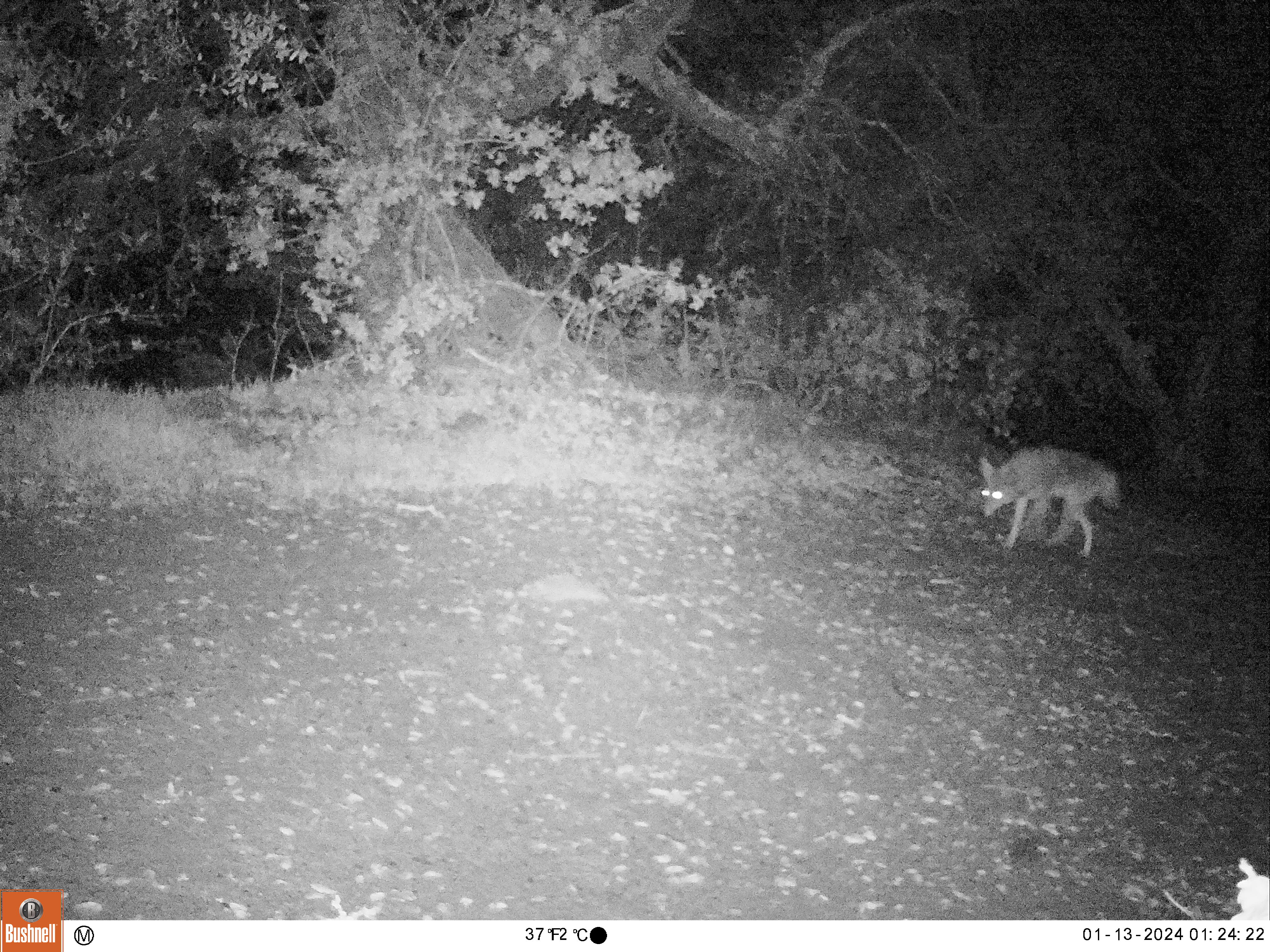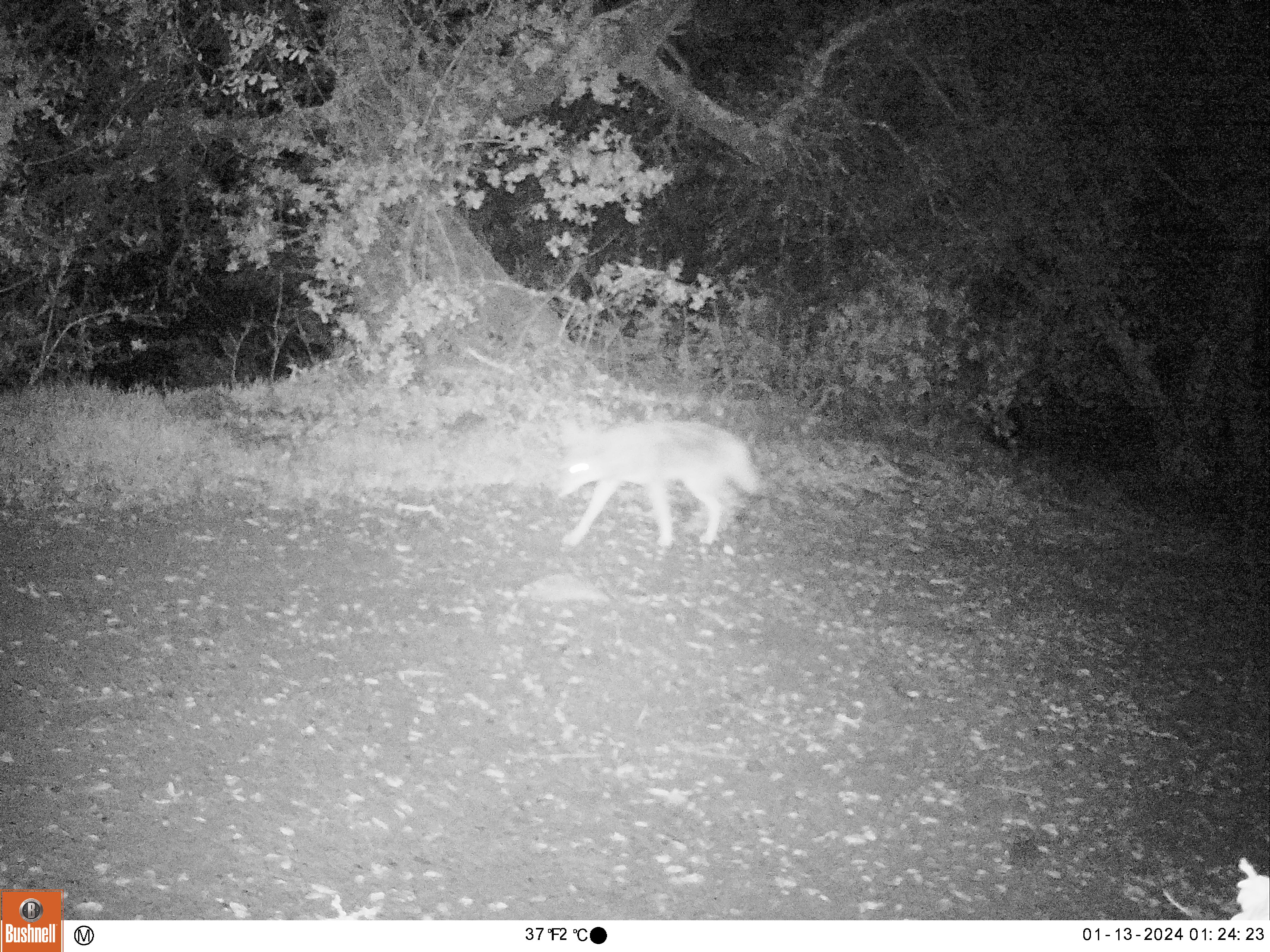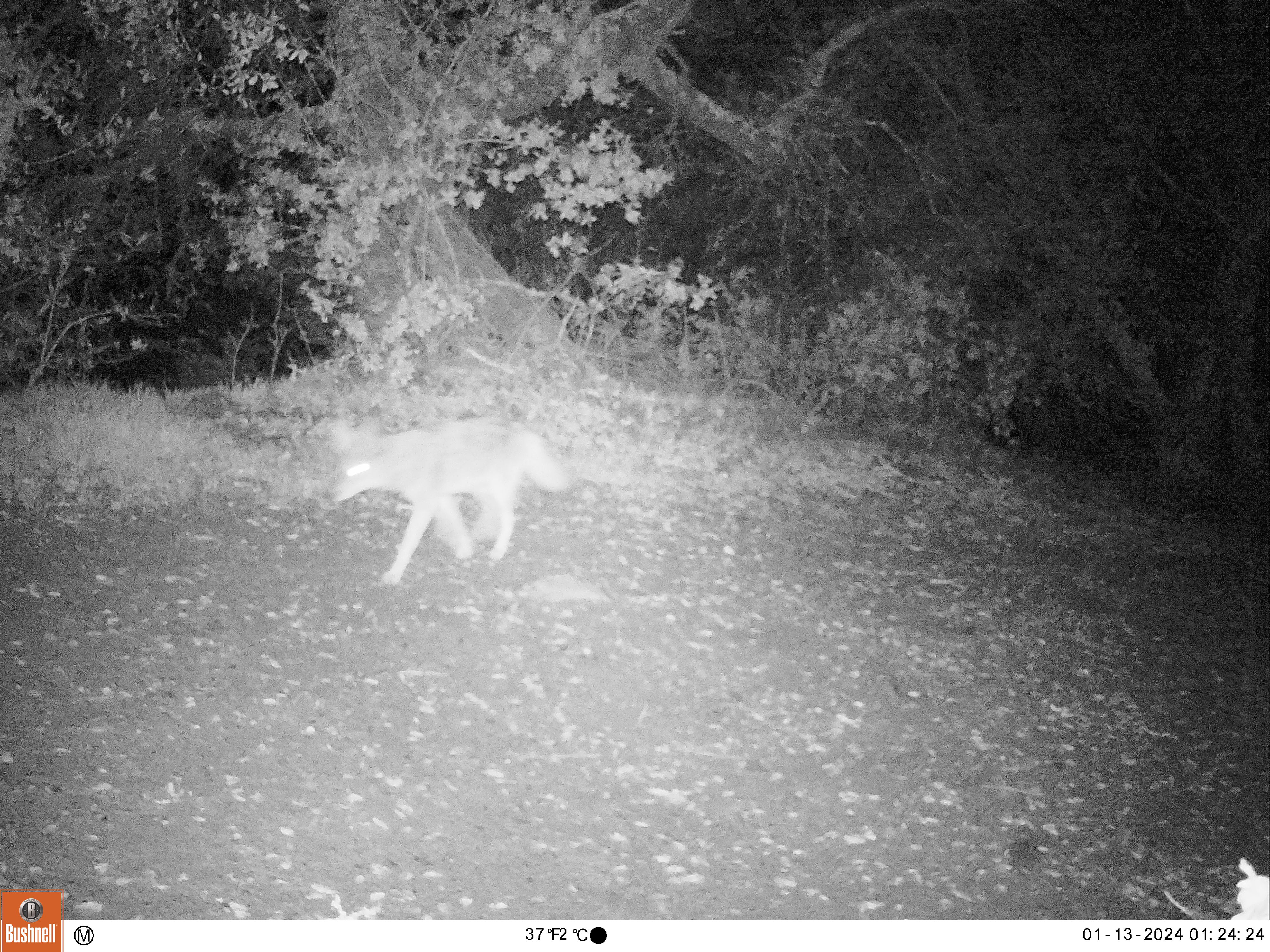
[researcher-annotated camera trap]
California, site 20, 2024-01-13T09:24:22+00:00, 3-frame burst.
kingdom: Animalia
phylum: Chordata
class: Mammalia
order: Carnivora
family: Canidae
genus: Canis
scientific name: Canis latrans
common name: coyote